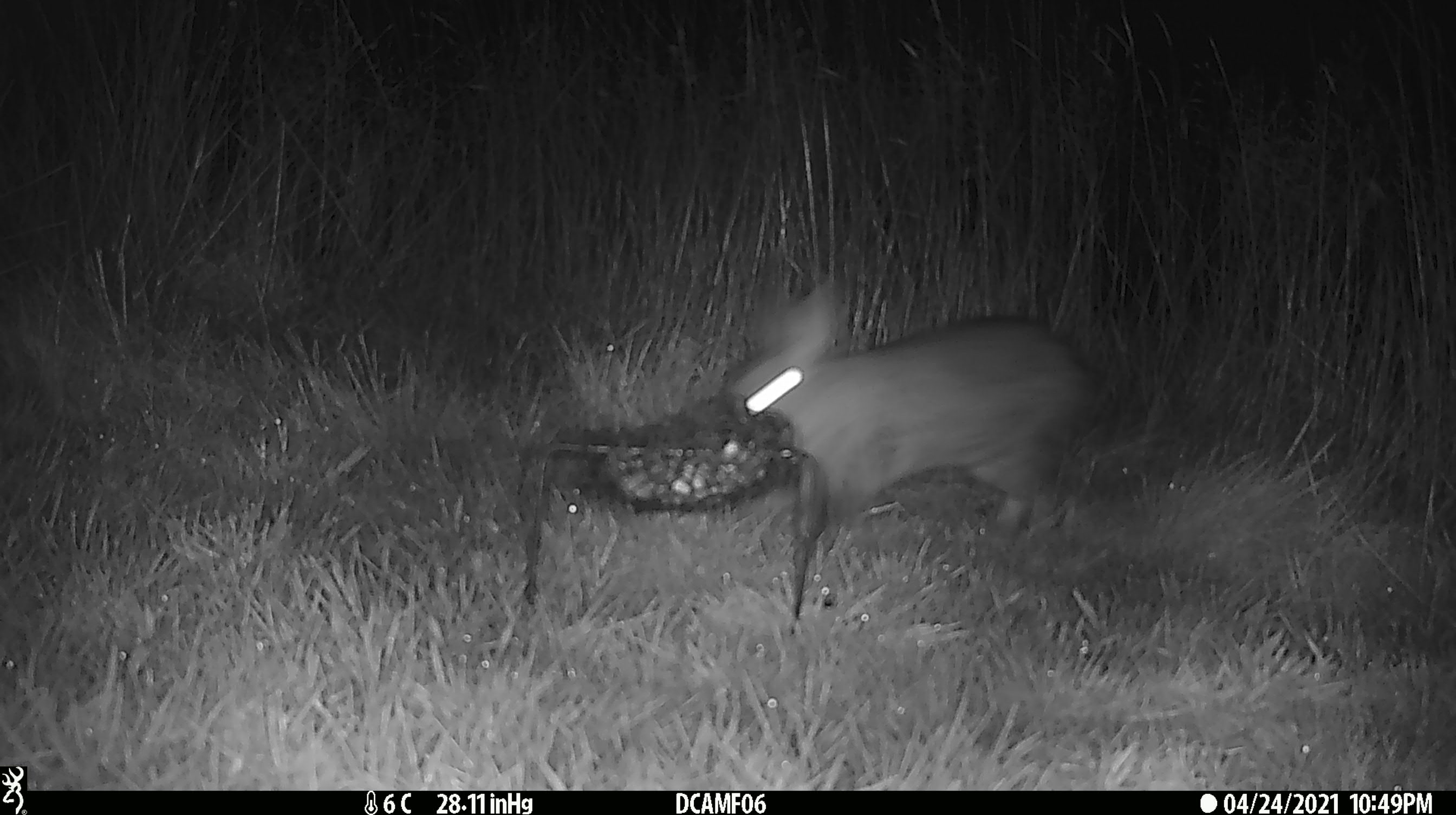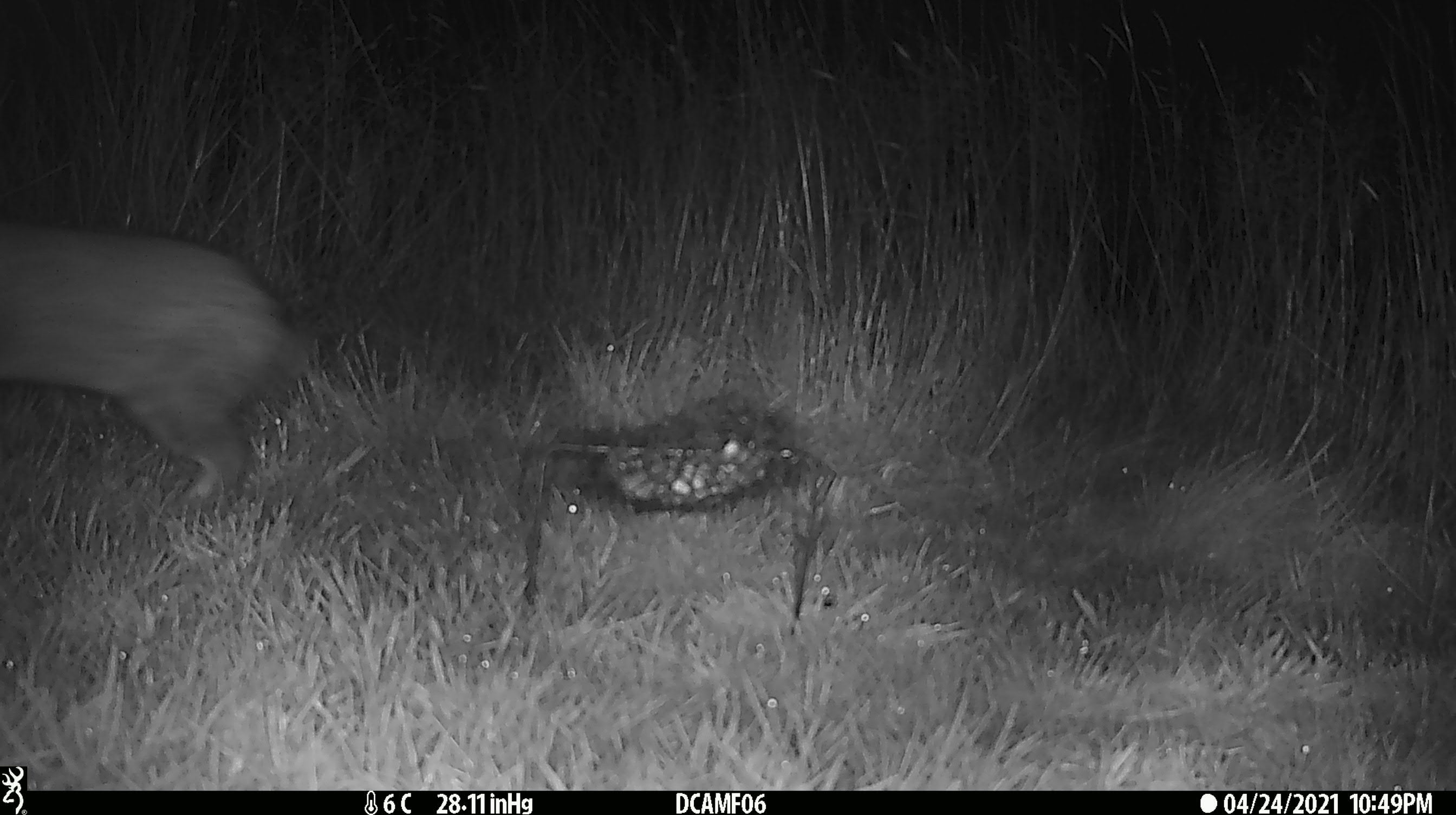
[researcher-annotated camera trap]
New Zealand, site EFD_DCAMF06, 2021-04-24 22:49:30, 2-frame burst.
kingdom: Animalia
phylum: Chordata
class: Mammalia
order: Lagomorpha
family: Leporidae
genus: Lepus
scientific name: Lepus europaeus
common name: brown hare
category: hare